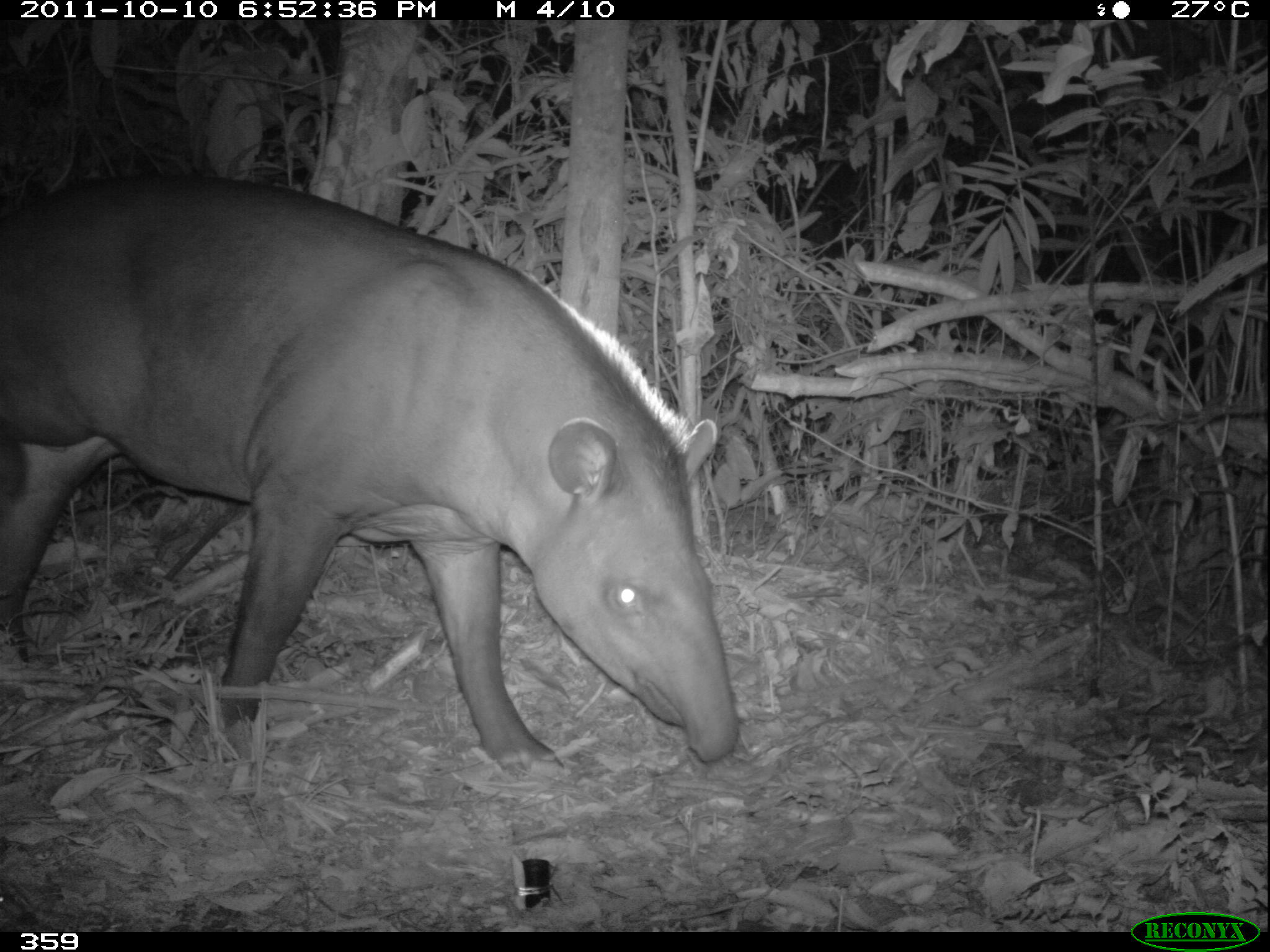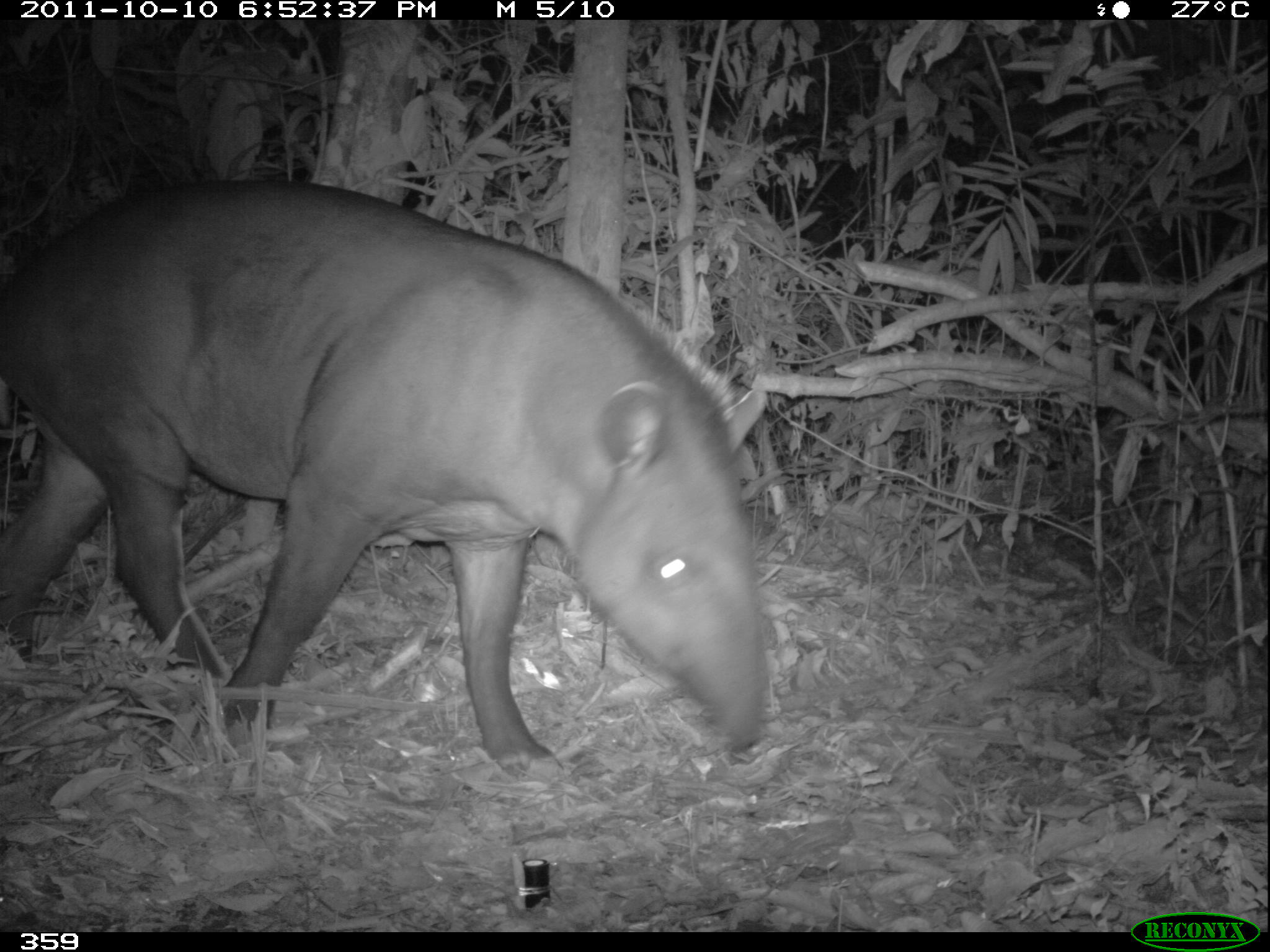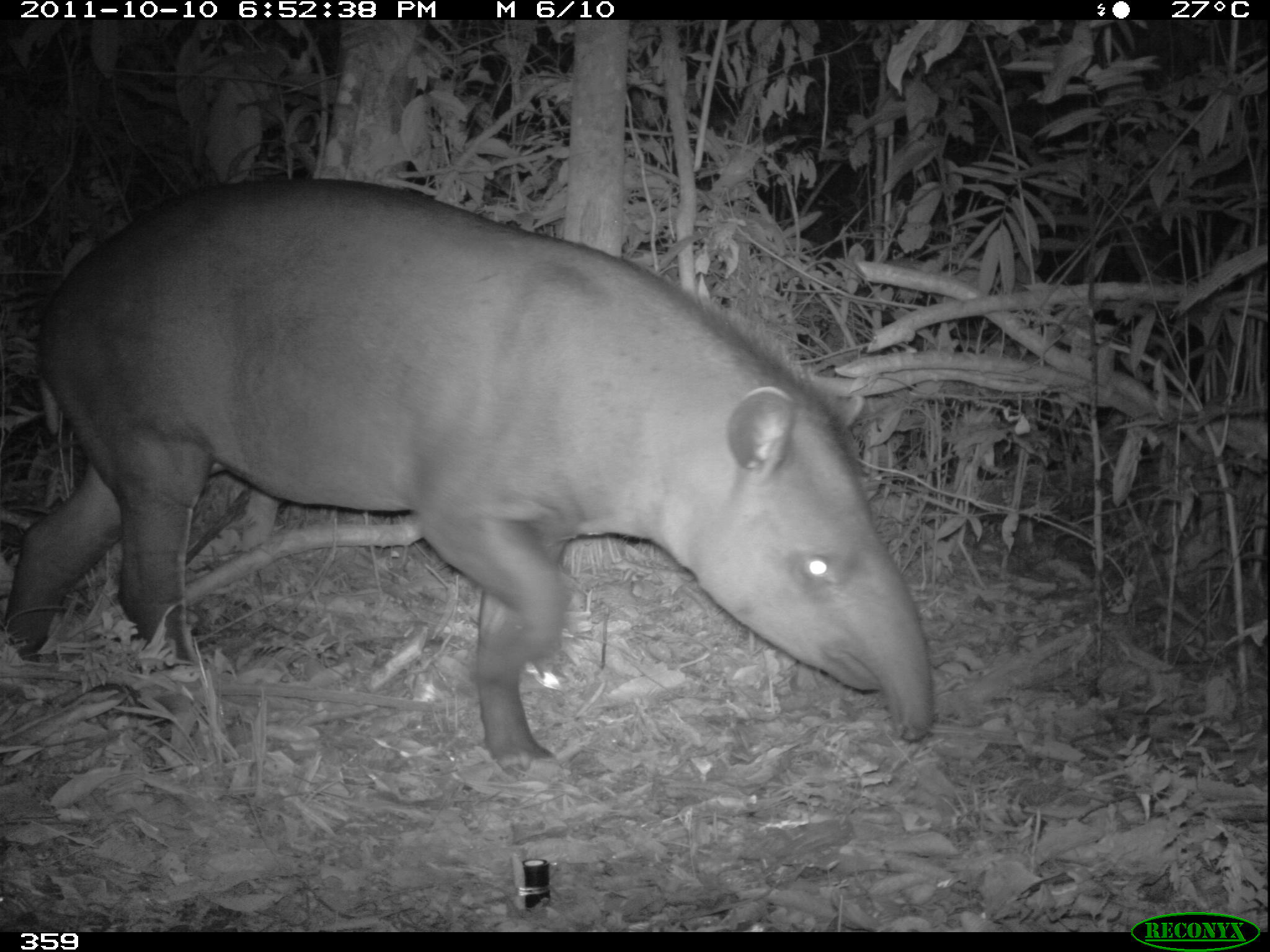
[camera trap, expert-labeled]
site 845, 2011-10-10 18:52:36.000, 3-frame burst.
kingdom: Animalia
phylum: Chordata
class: Mammalia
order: Perissodactyla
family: Tapiridae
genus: Tapirus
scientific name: Tapirus terrestris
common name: south american tapir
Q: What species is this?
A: Tapirus terrestris (south american tapir).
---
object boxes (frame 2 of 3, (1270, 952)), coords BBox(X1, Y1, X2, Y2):
tapirus terrestris: BBox(0, 175, 772, 783)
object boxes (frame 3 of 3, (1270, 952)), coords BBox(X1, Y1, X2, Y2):
tapirus terrestris: BBox(4, 175, 933, 776)